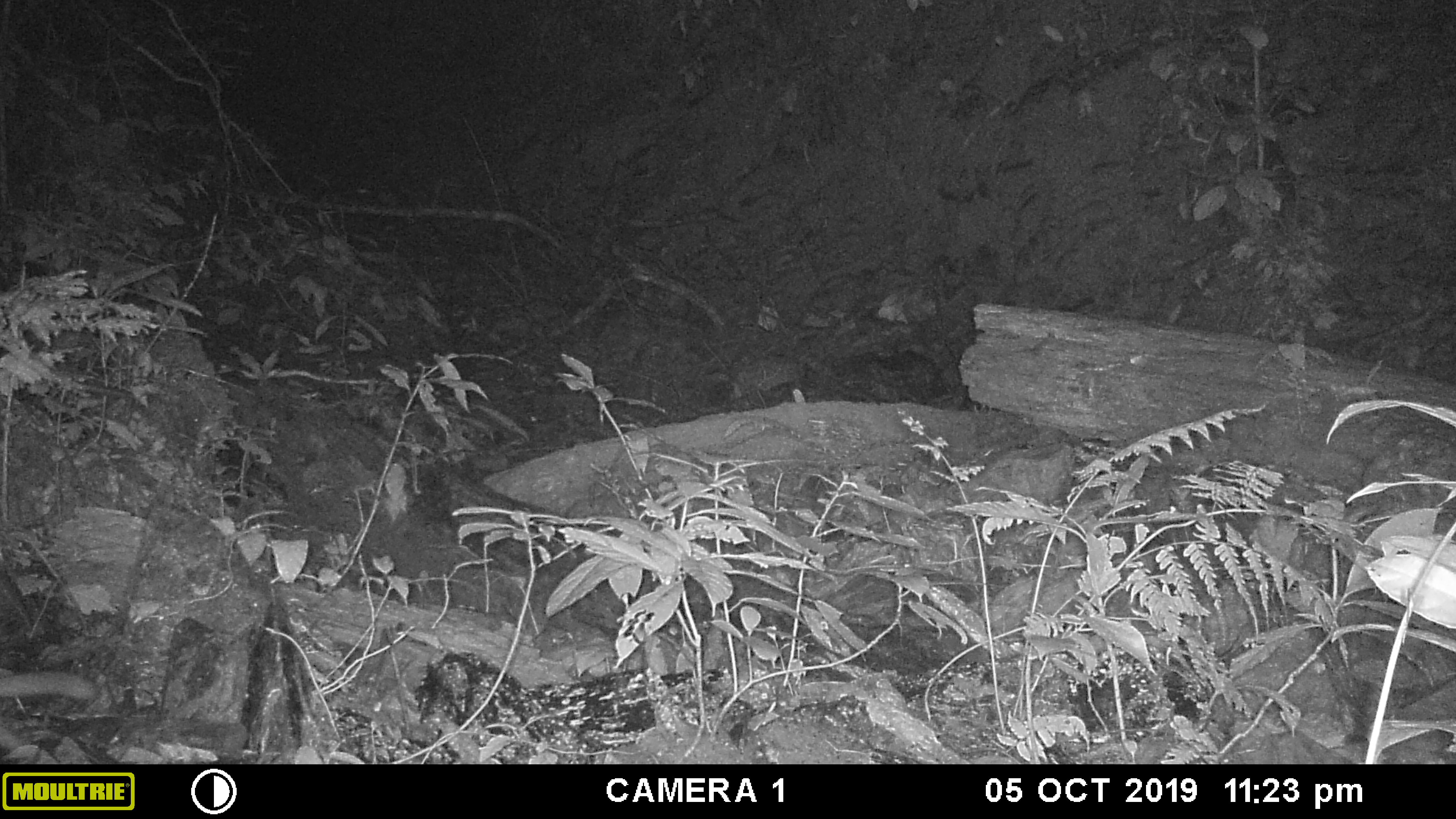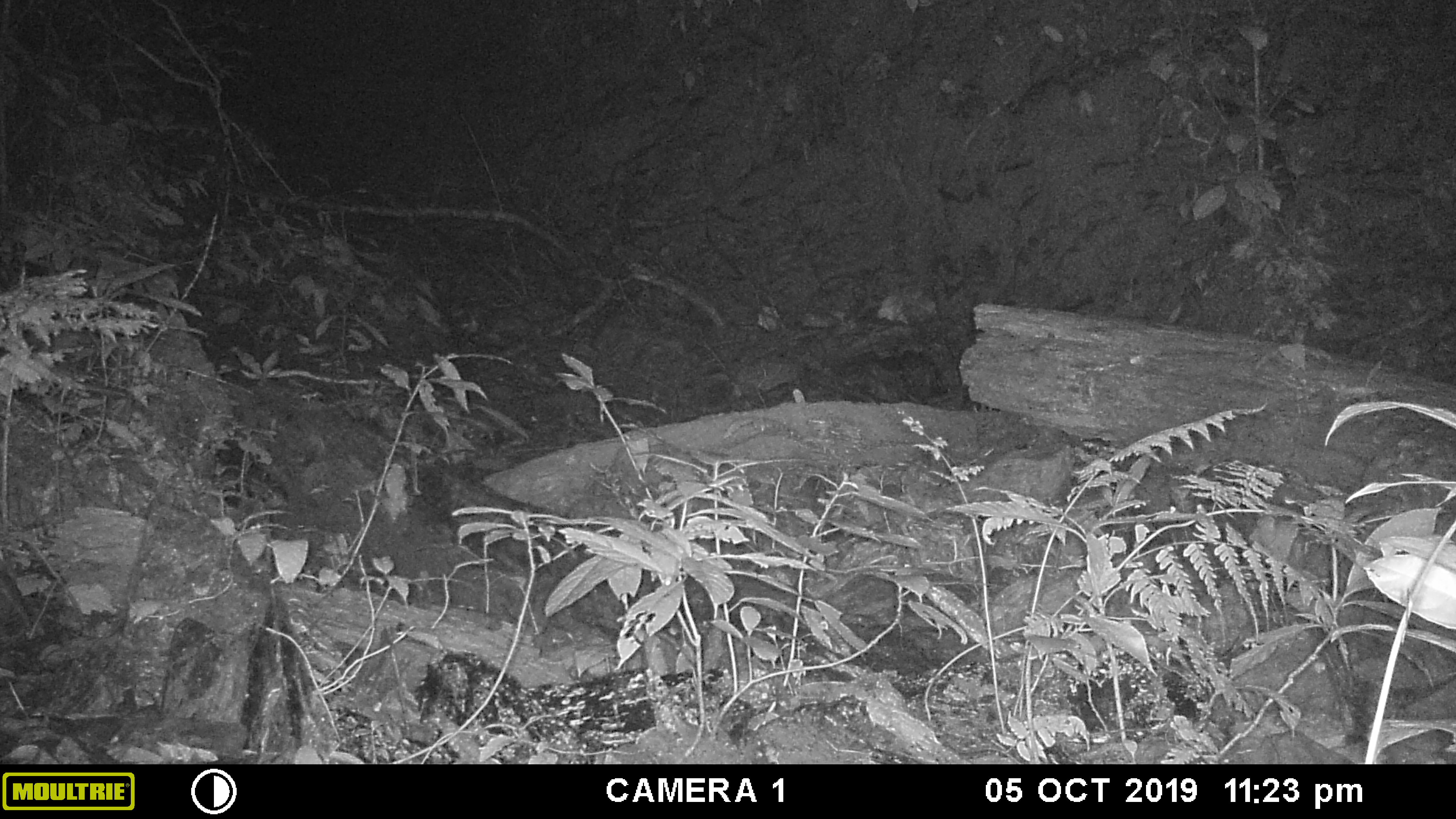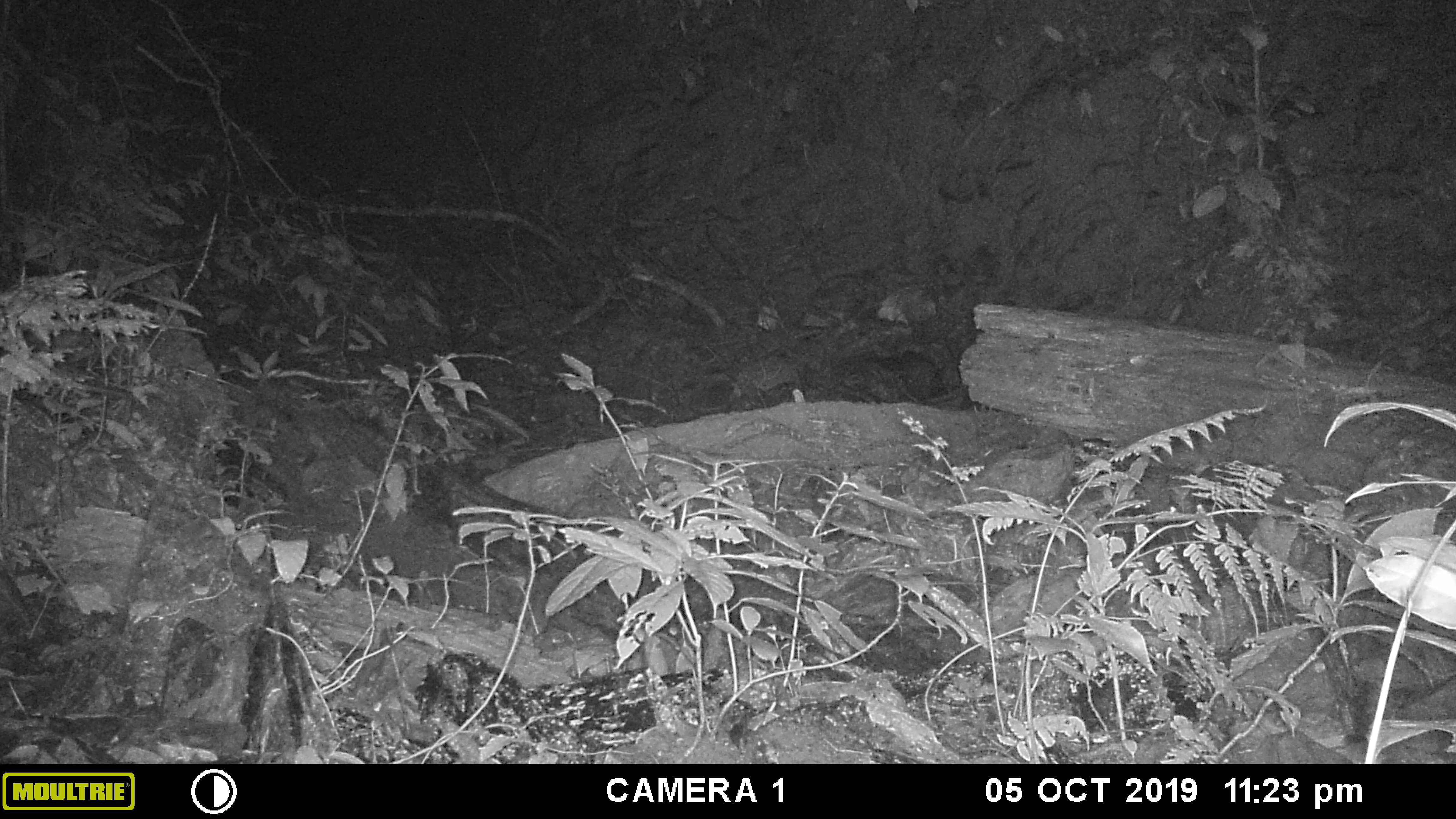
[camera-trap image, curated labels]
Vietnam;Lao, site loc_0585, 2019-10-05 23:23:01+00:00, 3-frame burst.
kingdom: Animalia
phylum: Chordata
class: Mammalia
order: Carnivora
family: Mustelidae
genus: Melogale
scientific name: Melogale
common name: ferret badger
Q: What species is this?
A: Ferret badger (Melogale).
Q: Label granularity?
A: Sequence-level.